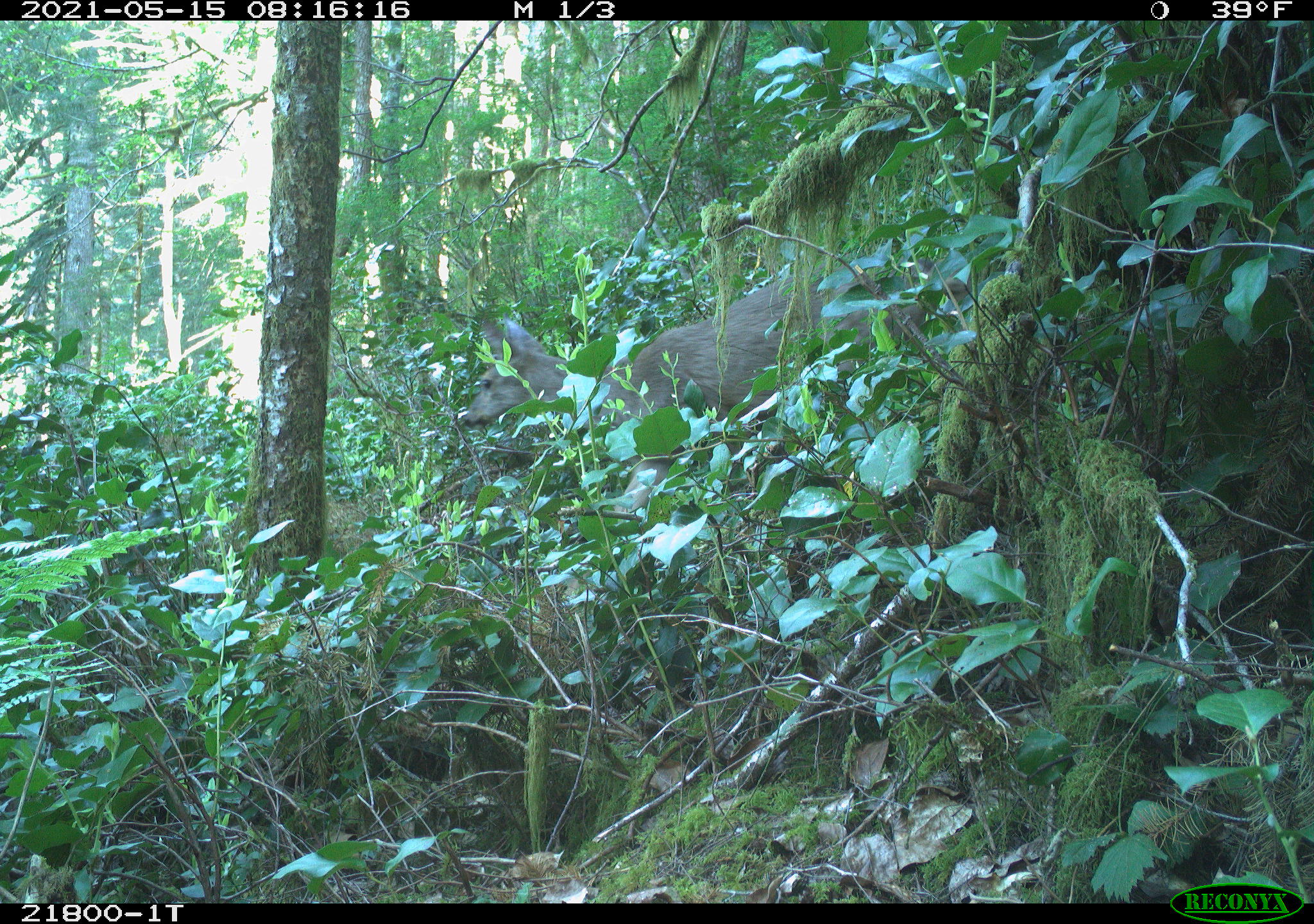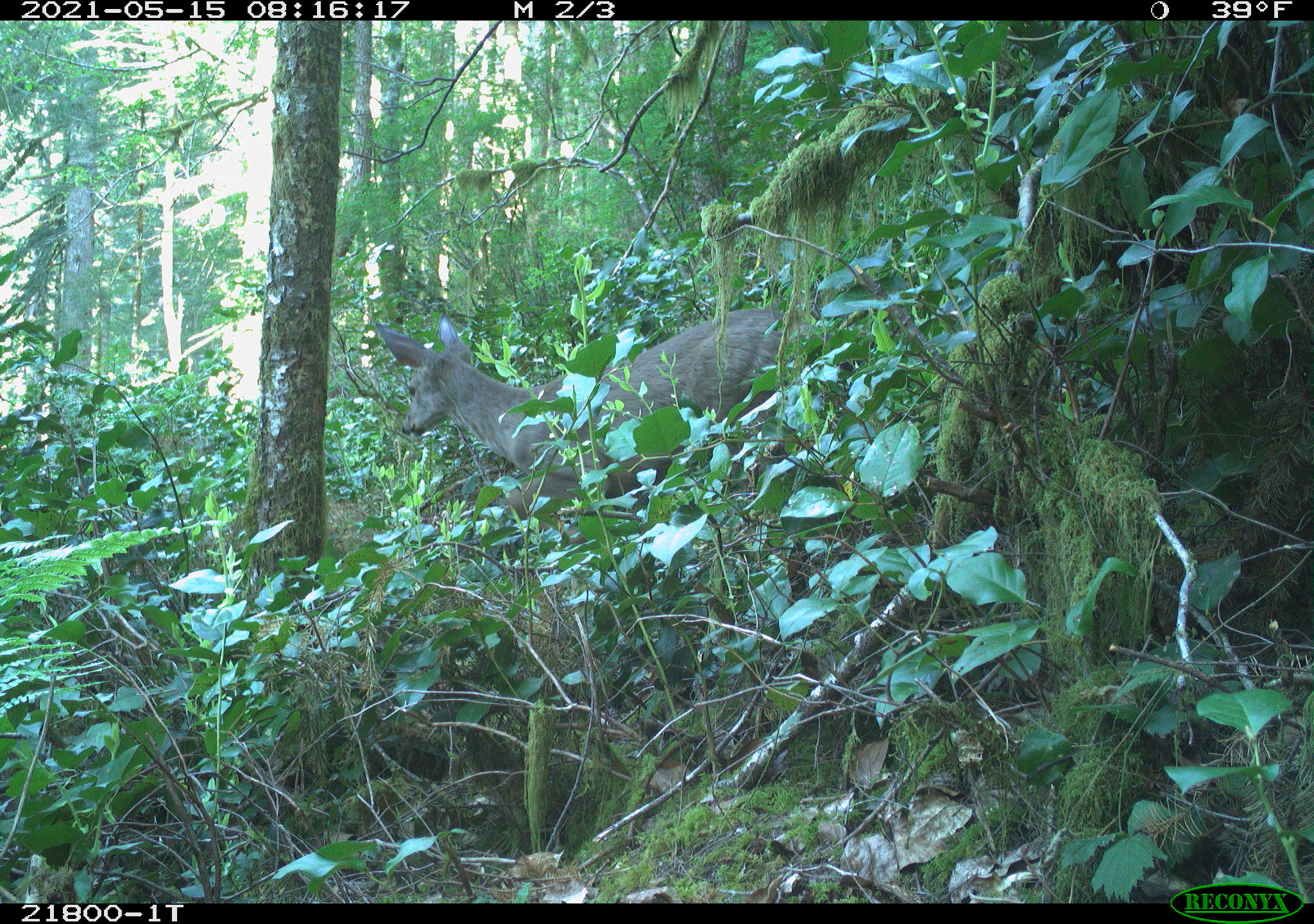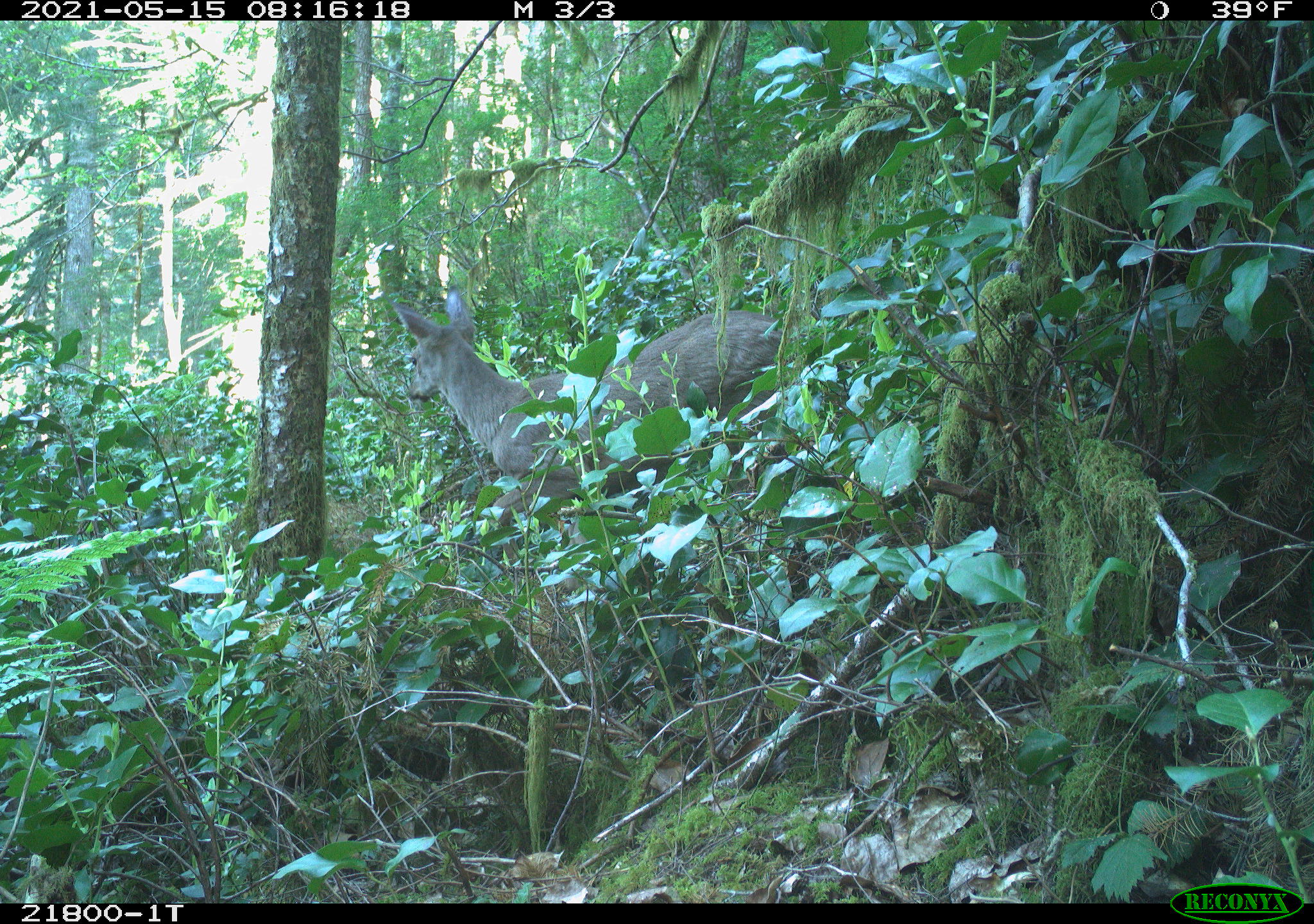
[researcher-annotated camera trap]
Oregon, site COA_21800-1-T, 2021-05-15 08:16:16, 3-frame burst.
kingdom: Animalia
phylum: Chordata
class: Mammalia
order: Artiodactyla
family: Cervidae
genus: Odocoileus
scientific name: Odocoileus hemionus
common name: black-tailed deer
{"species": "black-tailed deer (Odocoileus hemionus)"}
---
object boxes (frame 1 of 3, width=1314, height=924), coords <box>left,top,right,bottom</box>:
black-tailed deer: <box>429,224,976,532</box>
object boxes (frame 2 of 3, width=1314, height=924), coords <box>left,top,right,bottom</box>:
black-tailed deer: <box>353,211,906,599</box>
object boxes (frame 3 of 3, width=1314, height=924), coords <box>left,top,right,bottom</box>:
black-tailed deer: <box>358,244,873,616</box>